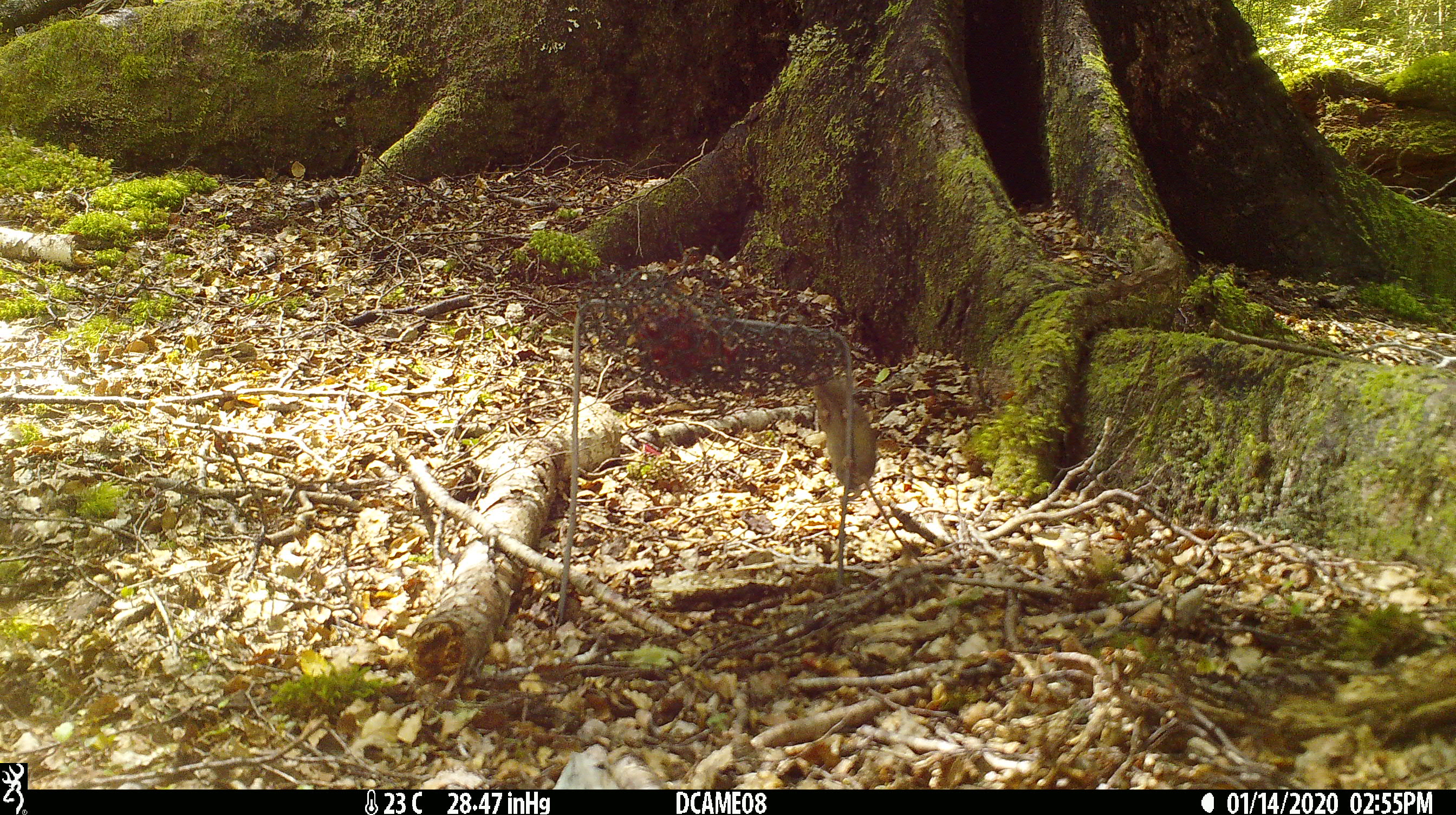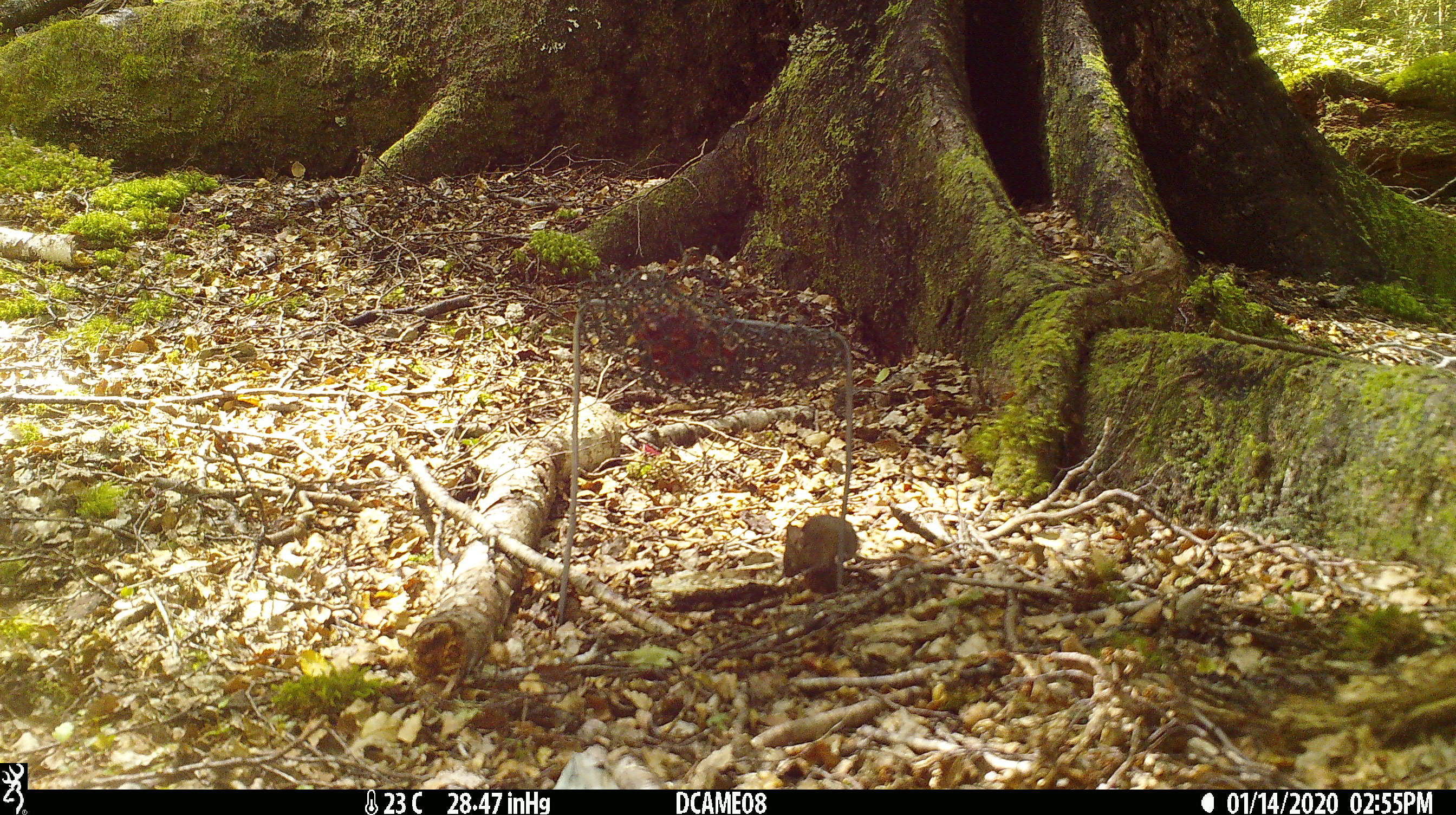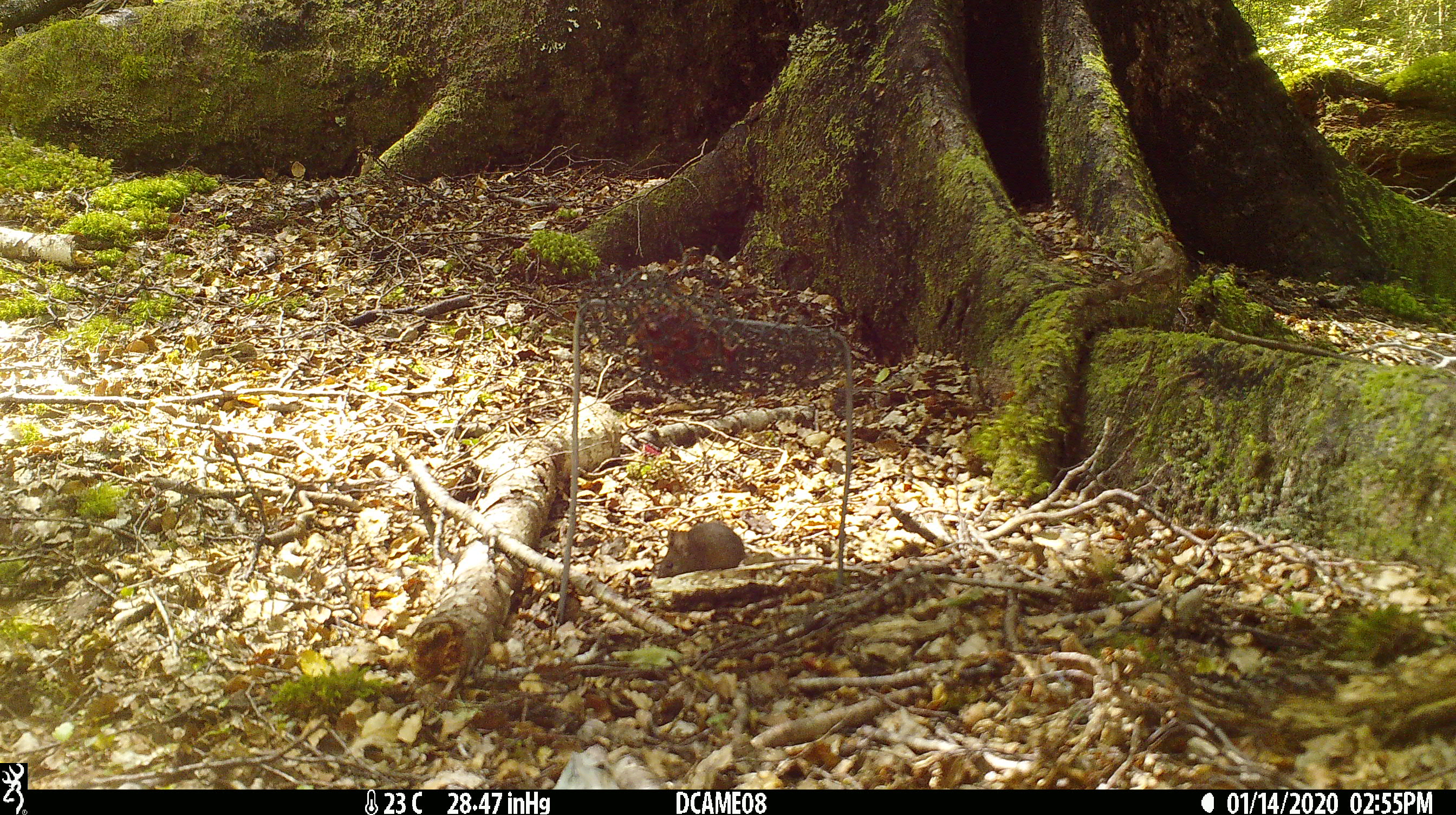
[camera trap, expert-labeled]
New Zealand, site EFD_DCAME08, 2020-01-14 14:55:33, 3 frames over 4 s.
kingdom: Animalia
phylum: Chordata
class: Mammalia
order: Rodentia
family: Muridae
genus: Mus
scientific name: Mus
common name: mouse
Mouse (Mus).